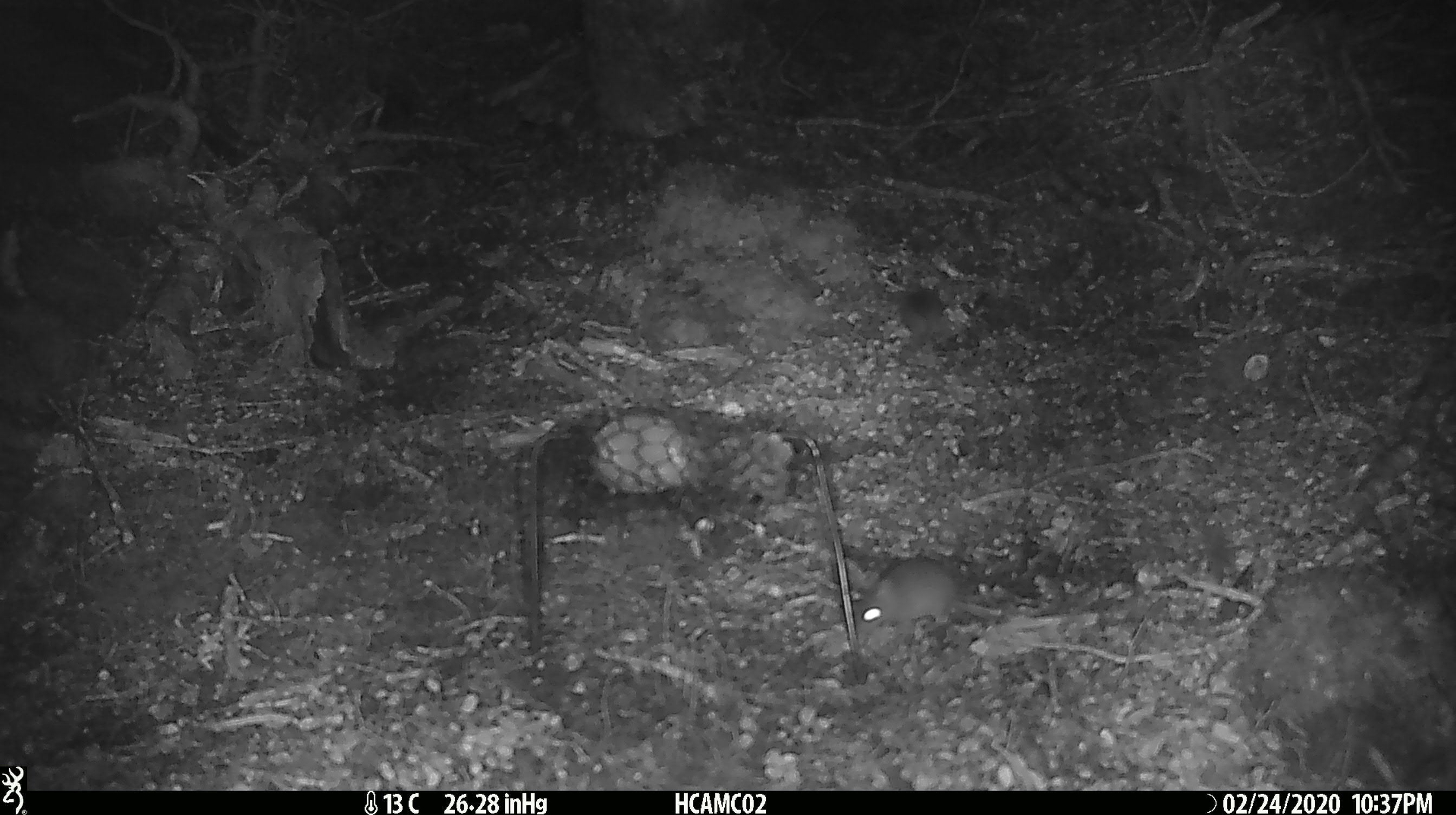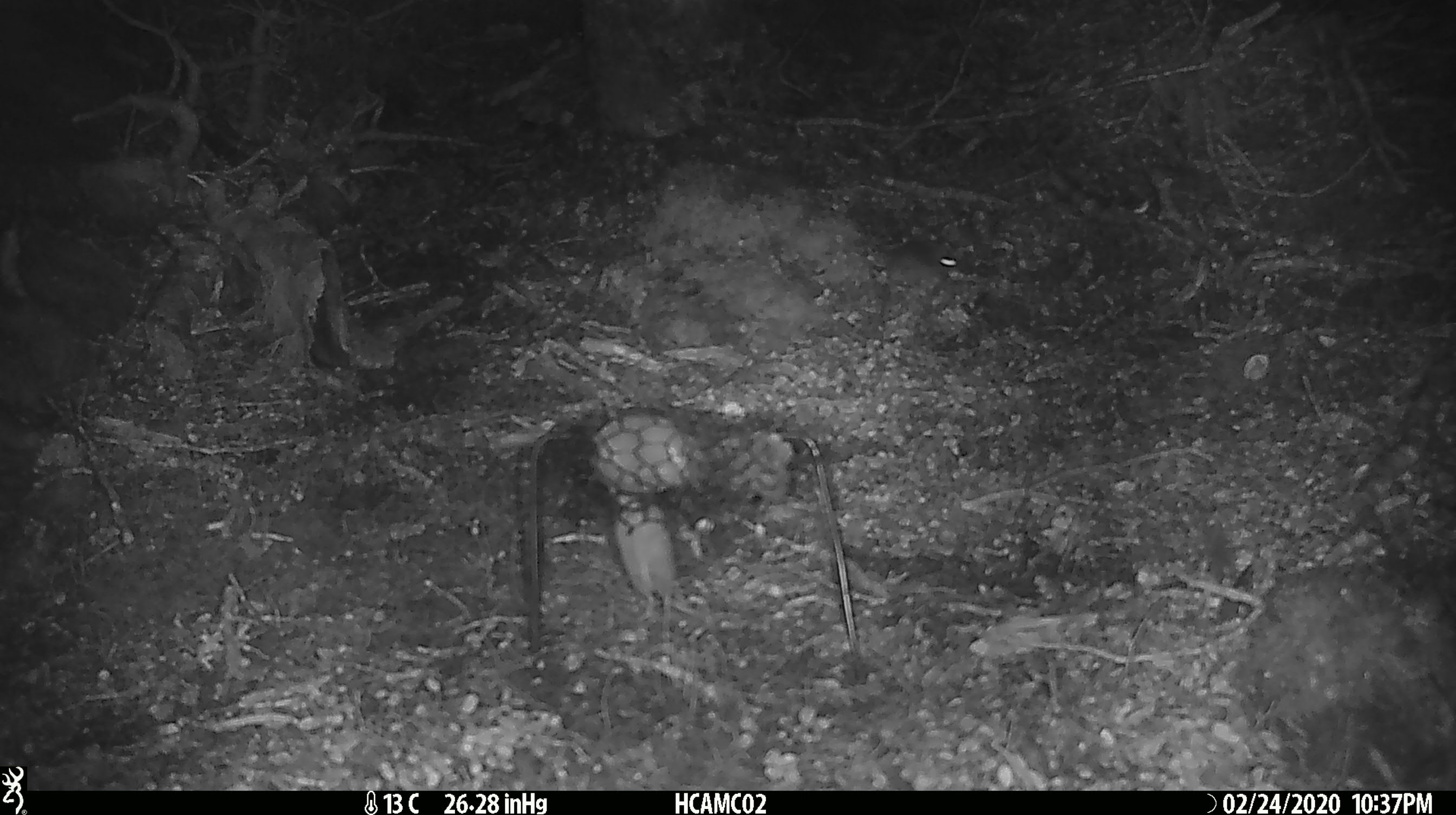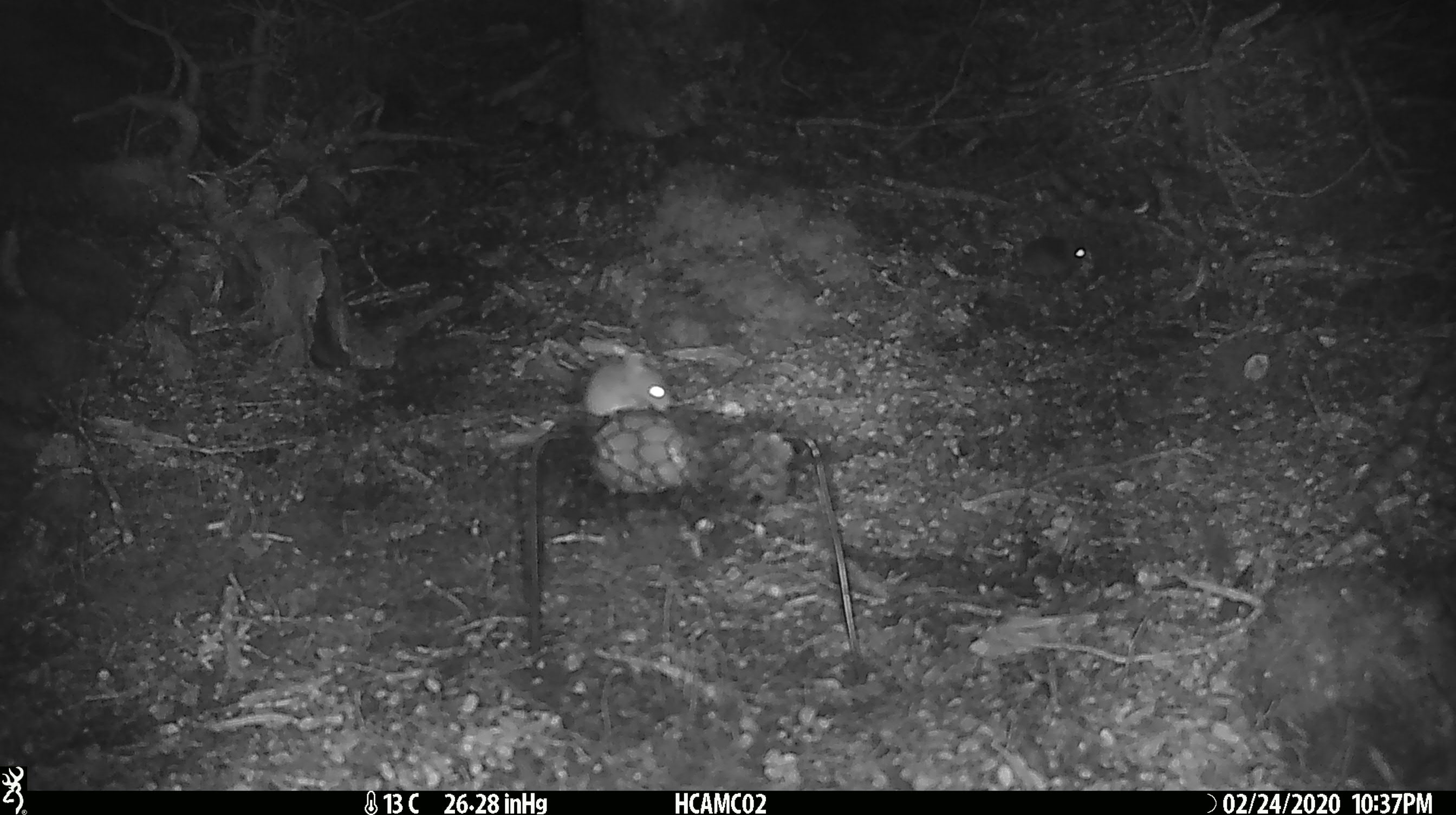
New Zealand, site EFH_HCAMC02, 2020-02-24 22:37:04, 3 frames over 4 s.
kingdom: Animalia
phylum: Chordata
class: Mammalia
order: Rodentia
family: Muridae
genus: Mus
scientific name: Mus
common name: mouse